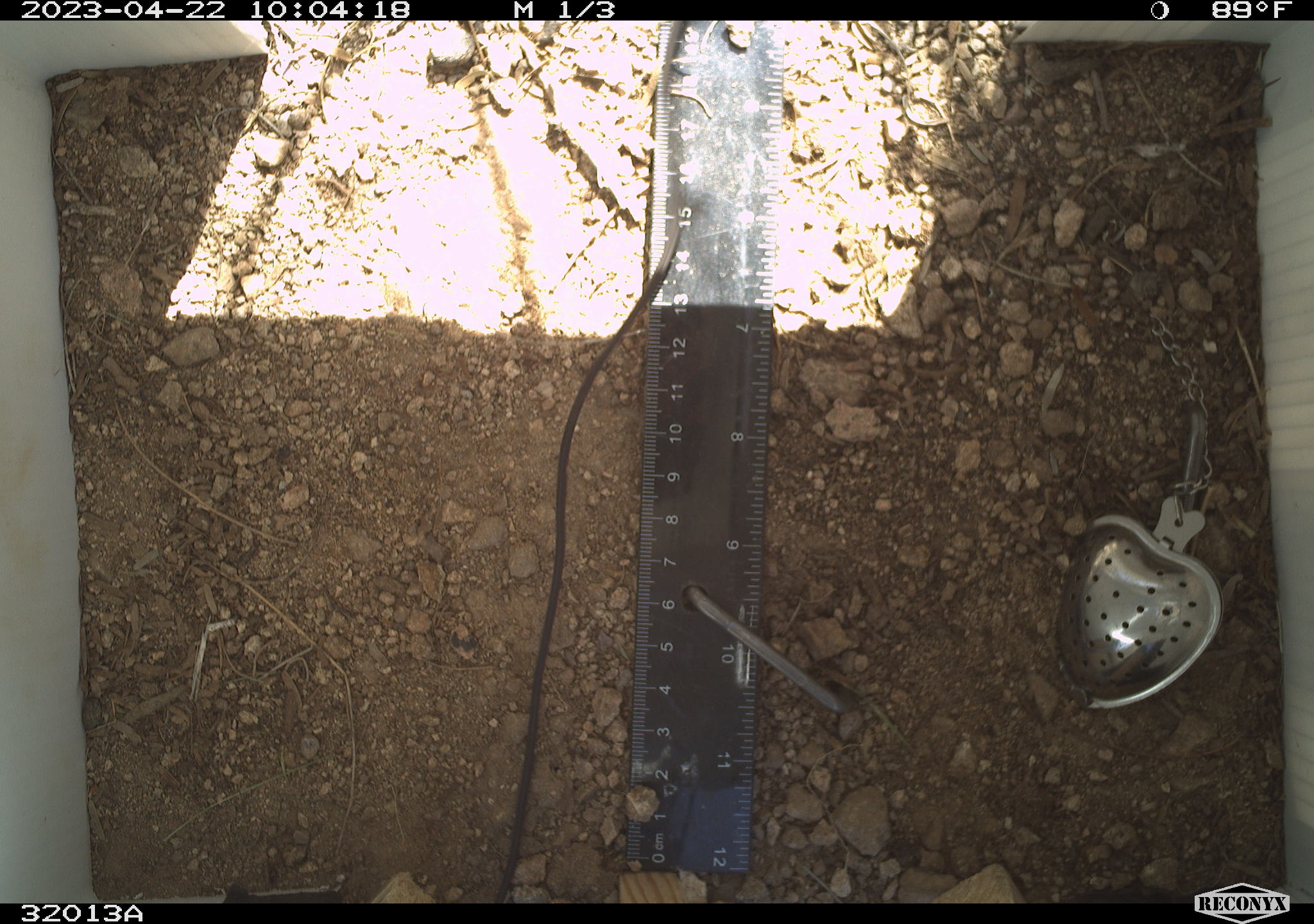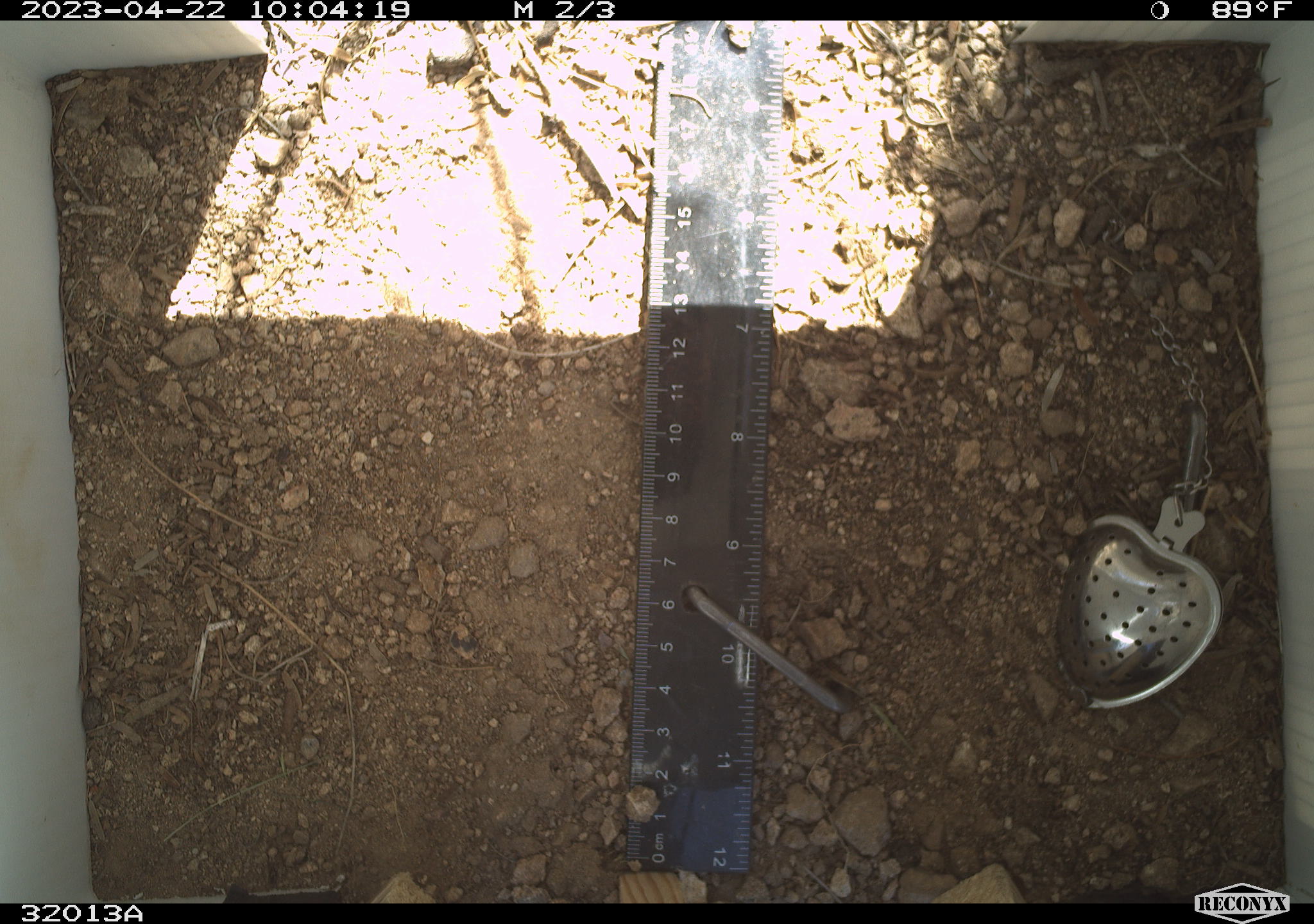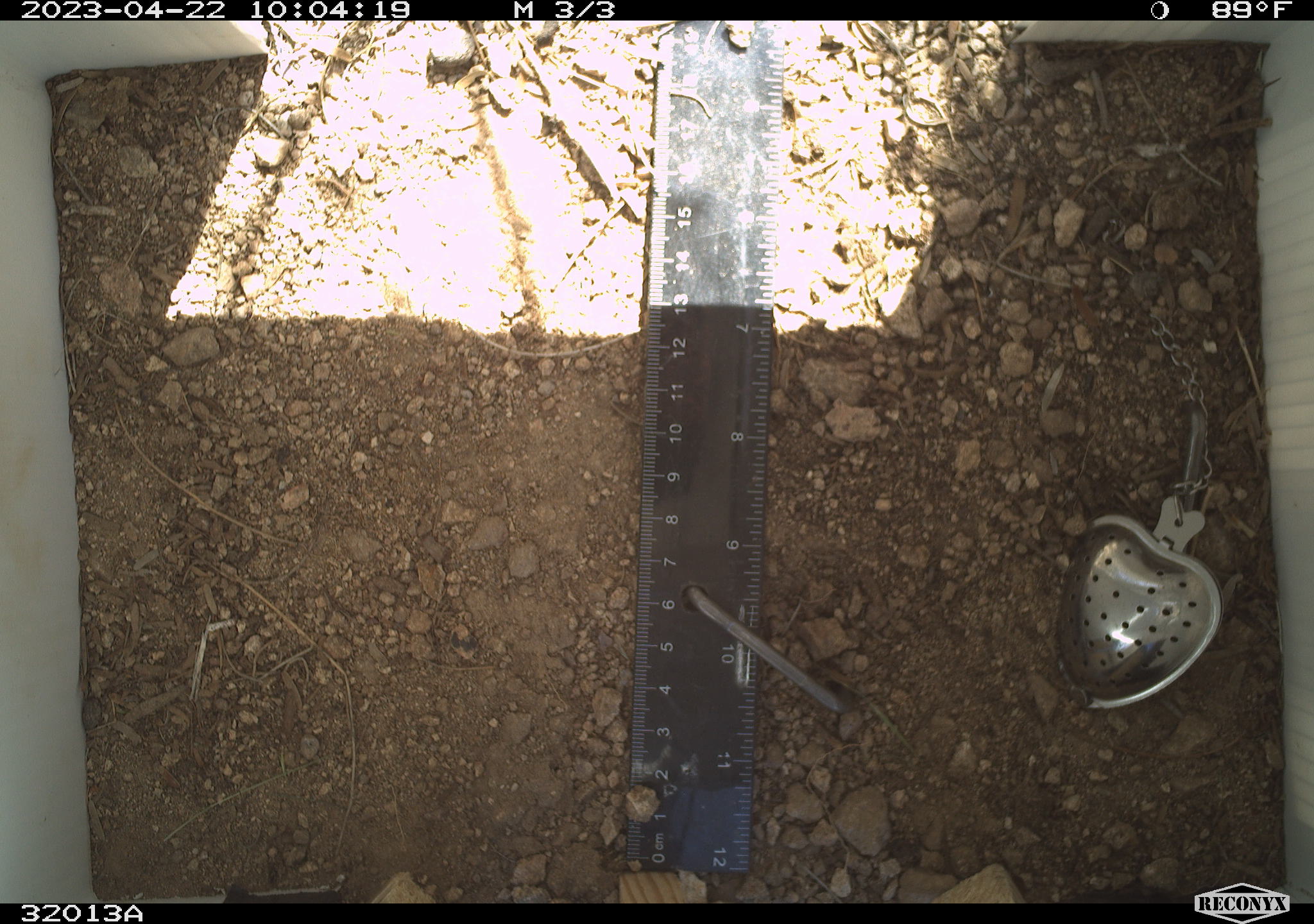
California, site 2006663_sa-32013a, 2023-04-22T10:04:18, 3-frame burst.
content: unidentified animal